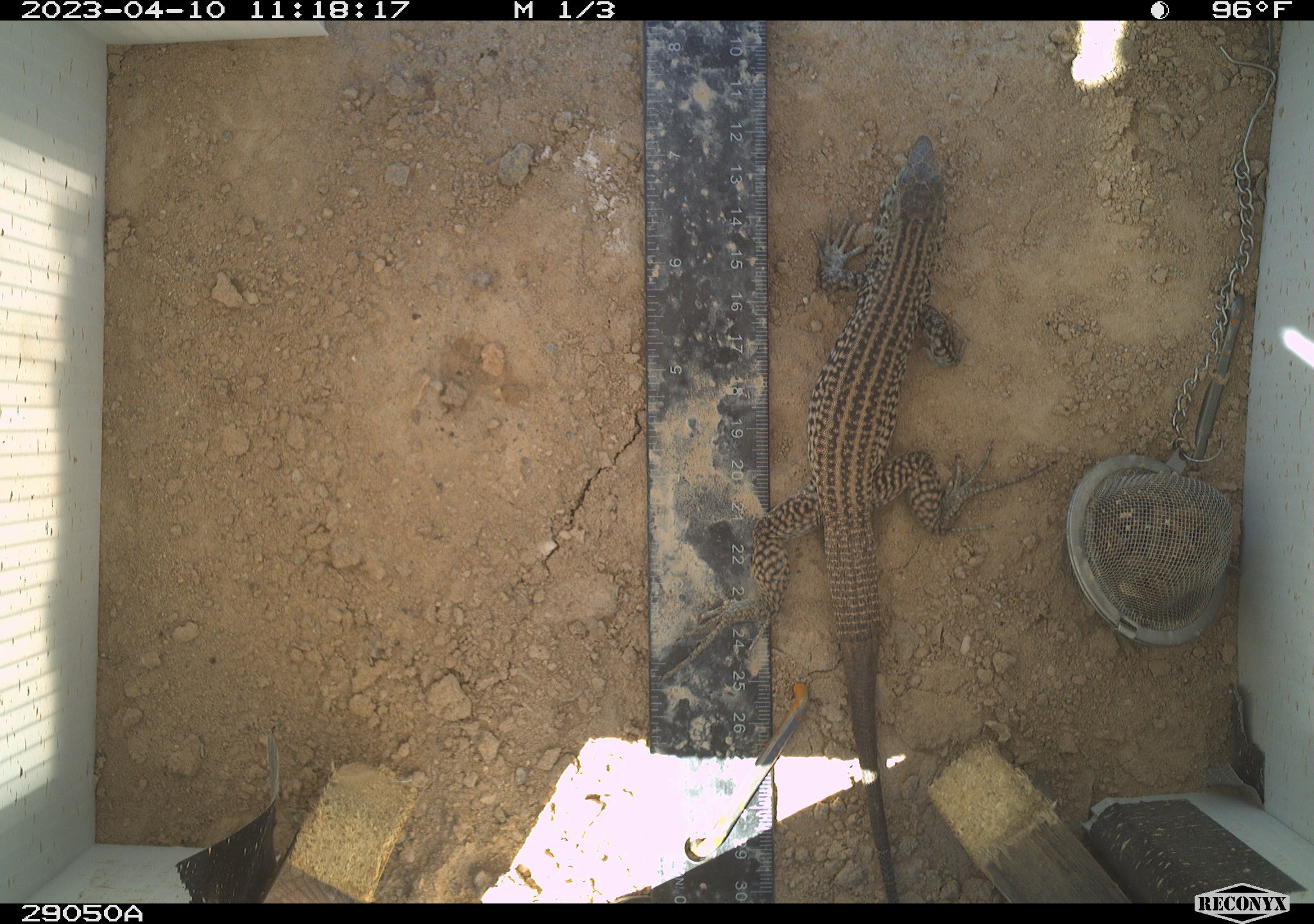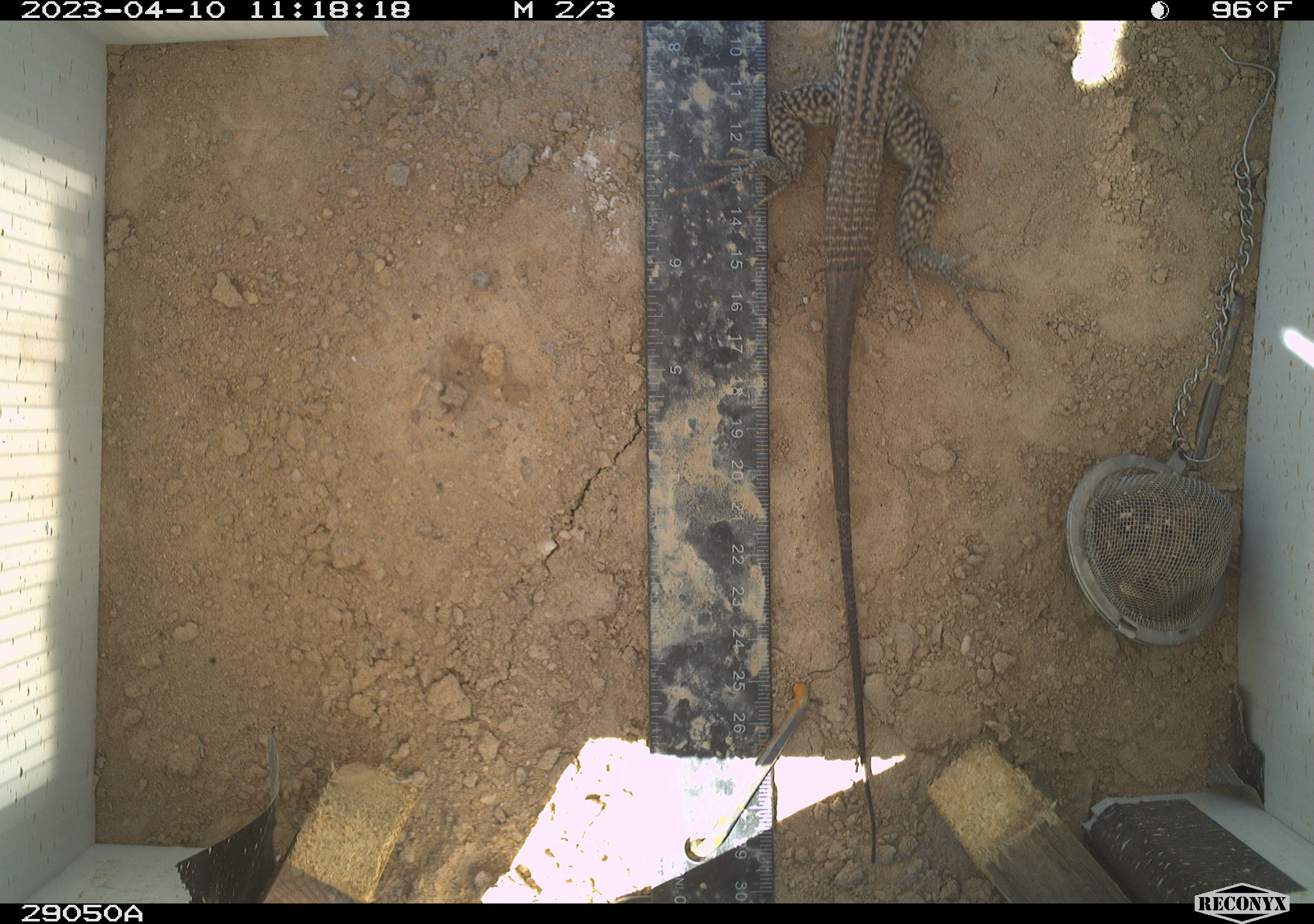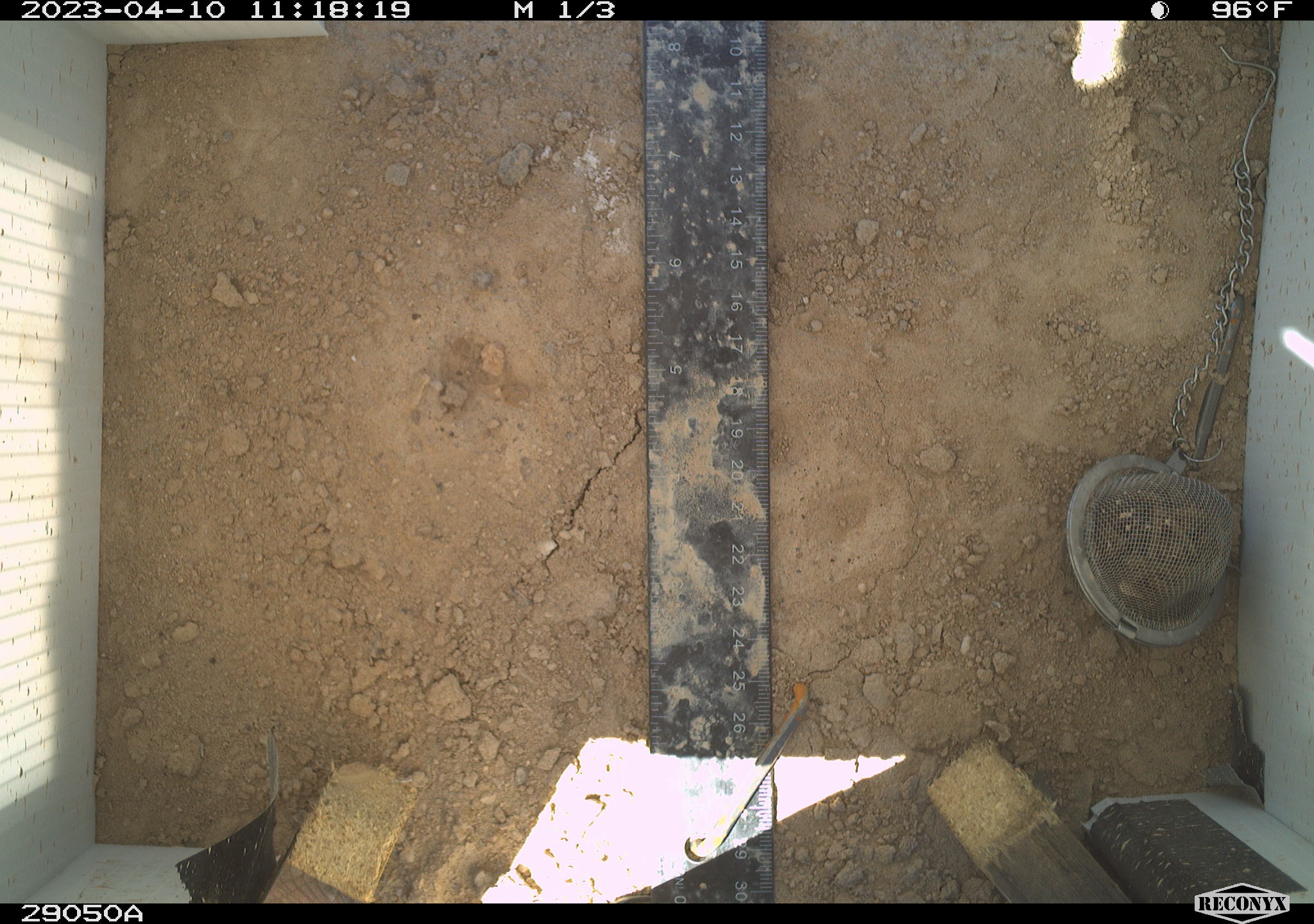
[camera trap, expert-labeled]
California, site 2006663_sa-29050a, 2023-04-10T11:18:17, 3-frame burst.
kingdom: Animalia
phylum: Chordata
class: Reptilia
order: Squamata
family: Teiidae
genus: Aspidoscelis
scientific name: Aspidoscelis tigris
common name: western whiptail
Western whiptail (Aspidoscelis tigris).